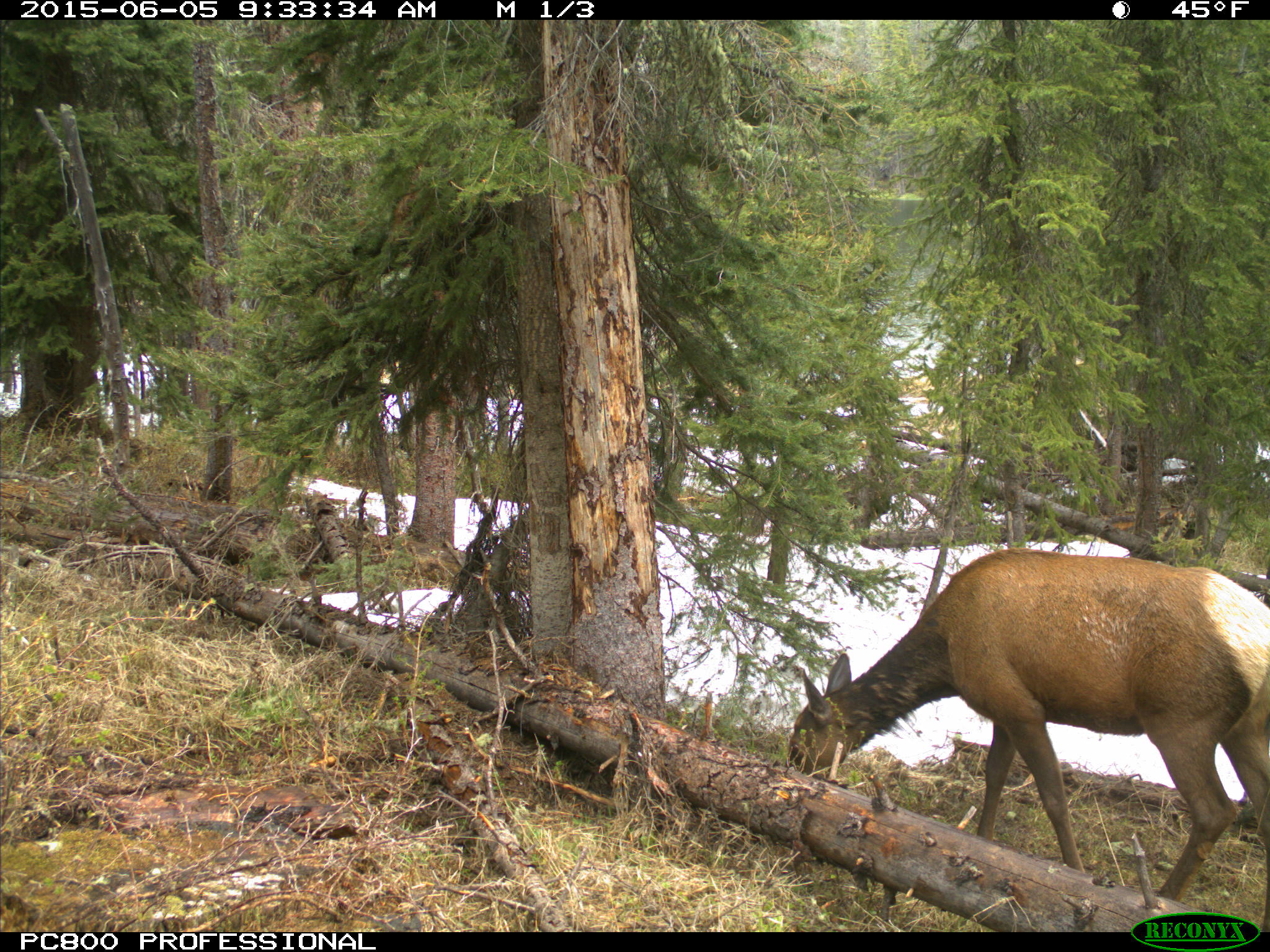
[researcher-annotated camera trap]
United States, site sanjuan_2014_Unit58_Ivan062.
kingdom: Animalia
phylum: Chordata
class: Mammalia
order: Artiodactyla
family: Cervidae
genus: Cervus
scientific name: Cervus elaphus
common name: red deer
Cervus elaphus (red deer).